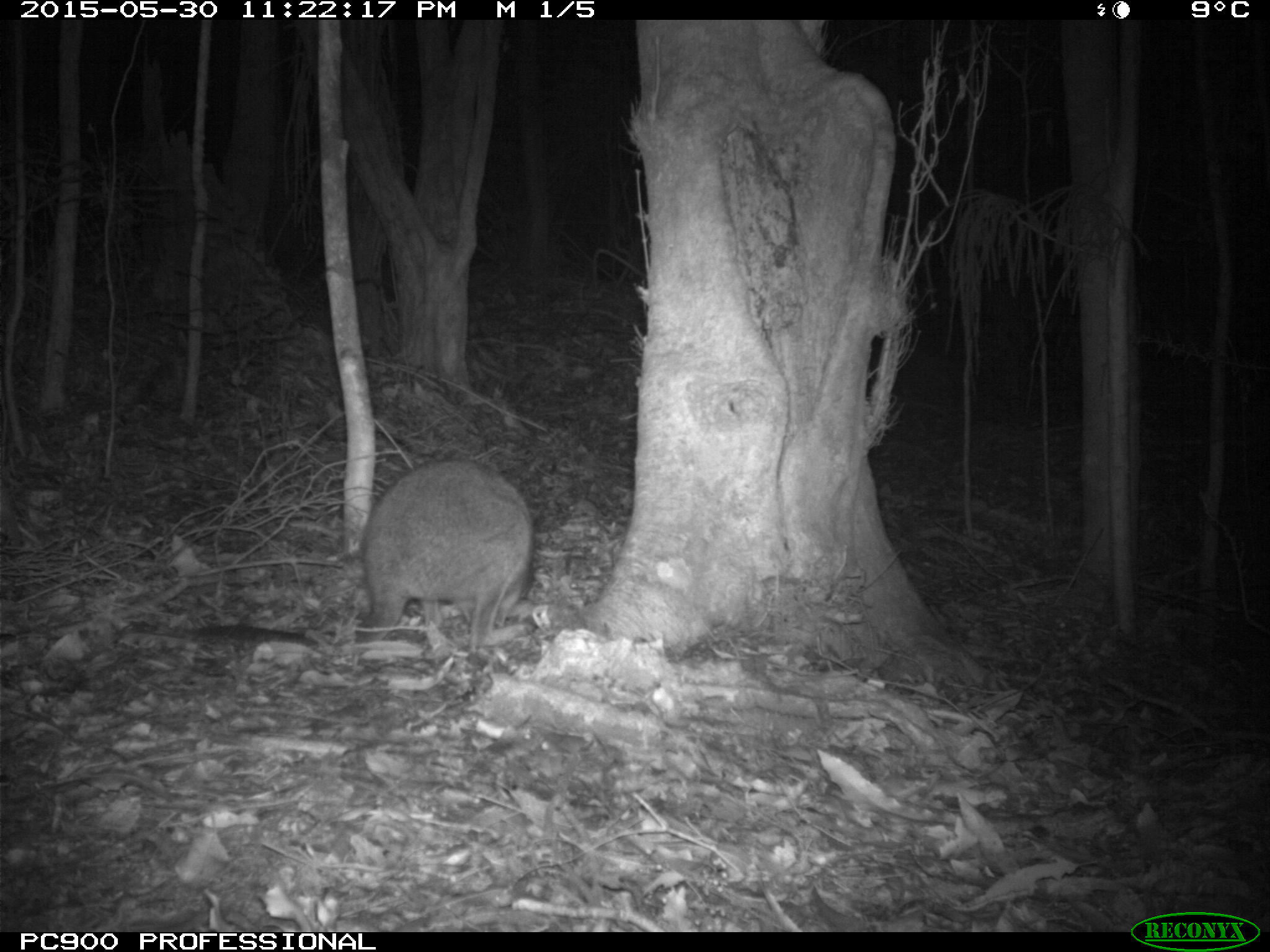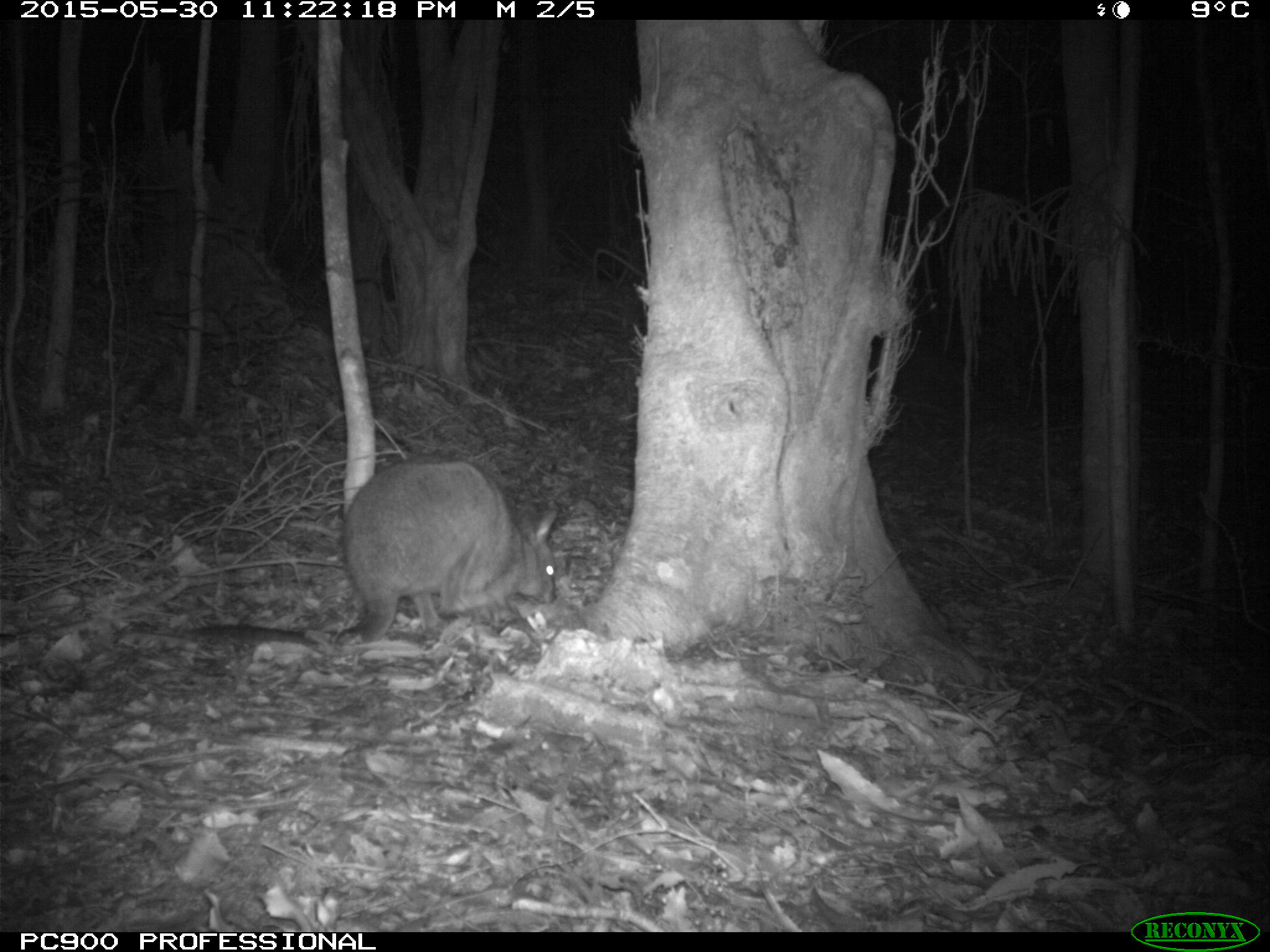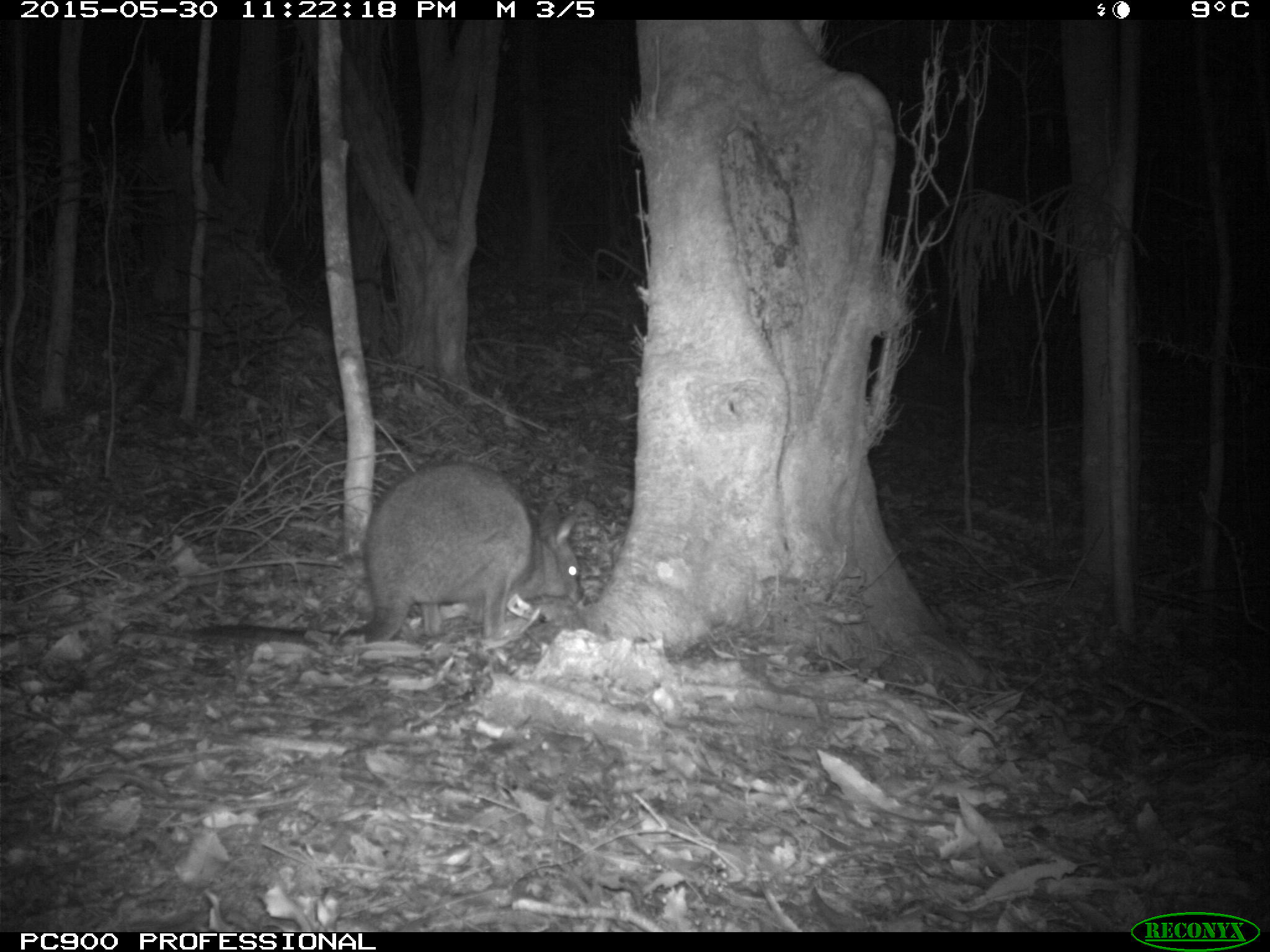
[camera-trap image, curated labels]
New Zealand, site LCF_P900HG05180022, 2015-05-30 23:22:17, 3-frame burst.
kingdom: Animalia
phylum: Chordata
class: Mammalia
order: Diprotodontia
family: Macropodidae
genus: Notamacropus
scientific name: Notamacropus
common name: wallaby